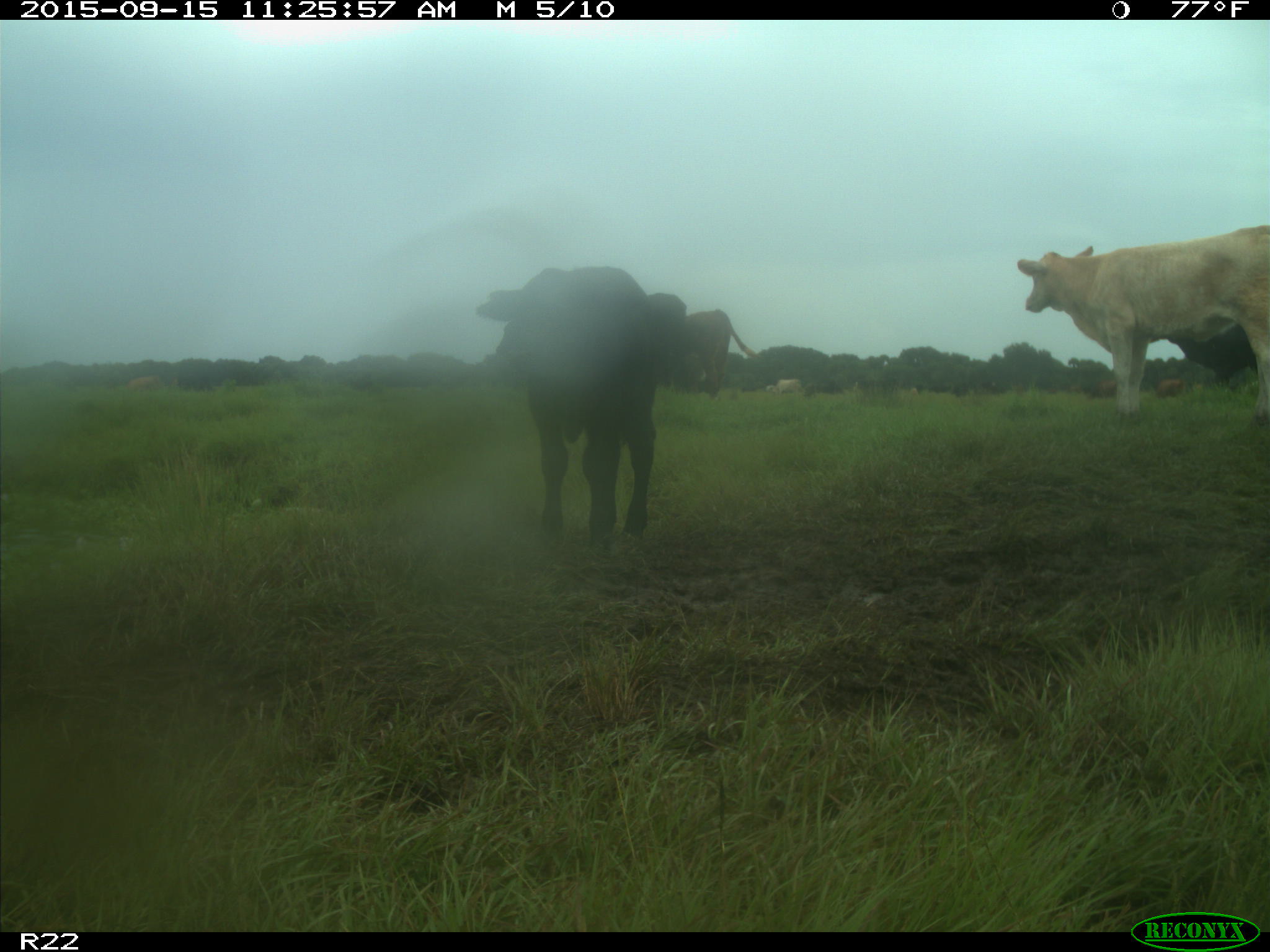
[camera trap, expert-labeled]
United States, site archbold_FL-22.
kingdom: Animalia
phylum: Chordata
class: Mammalia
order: Artiodactyla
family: Bovidae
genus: Bos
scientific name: Bos taurus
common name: domestic cow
Bos taurus (domestic cow).